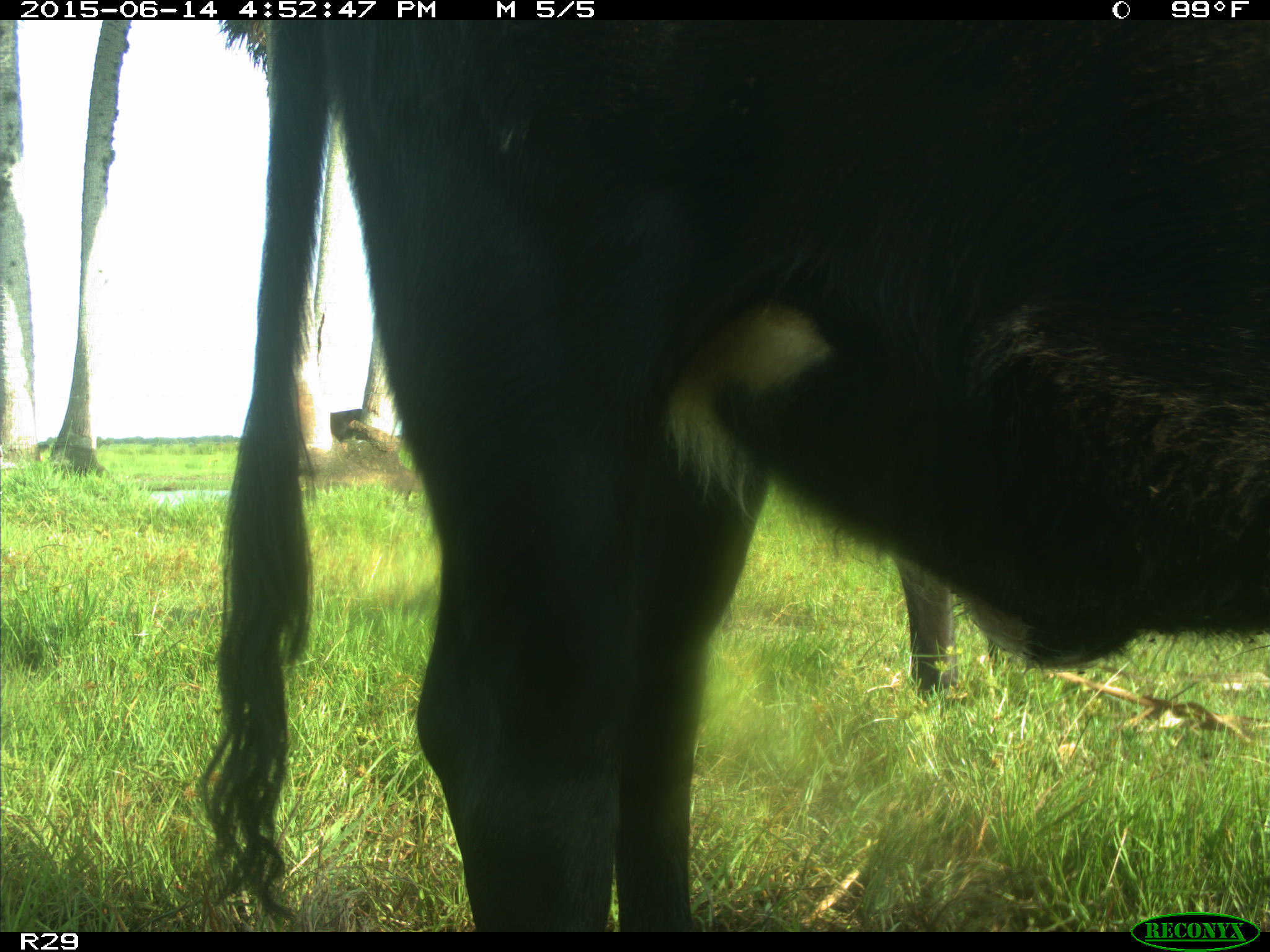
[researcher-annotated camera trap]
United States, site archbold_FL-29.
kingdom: Animalia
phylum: Chordata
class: Mammalia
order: Artiodactyla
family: Bovidae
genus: Bos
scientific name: Bos taurus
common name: domestic cow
Bos taurus (domestic cow).